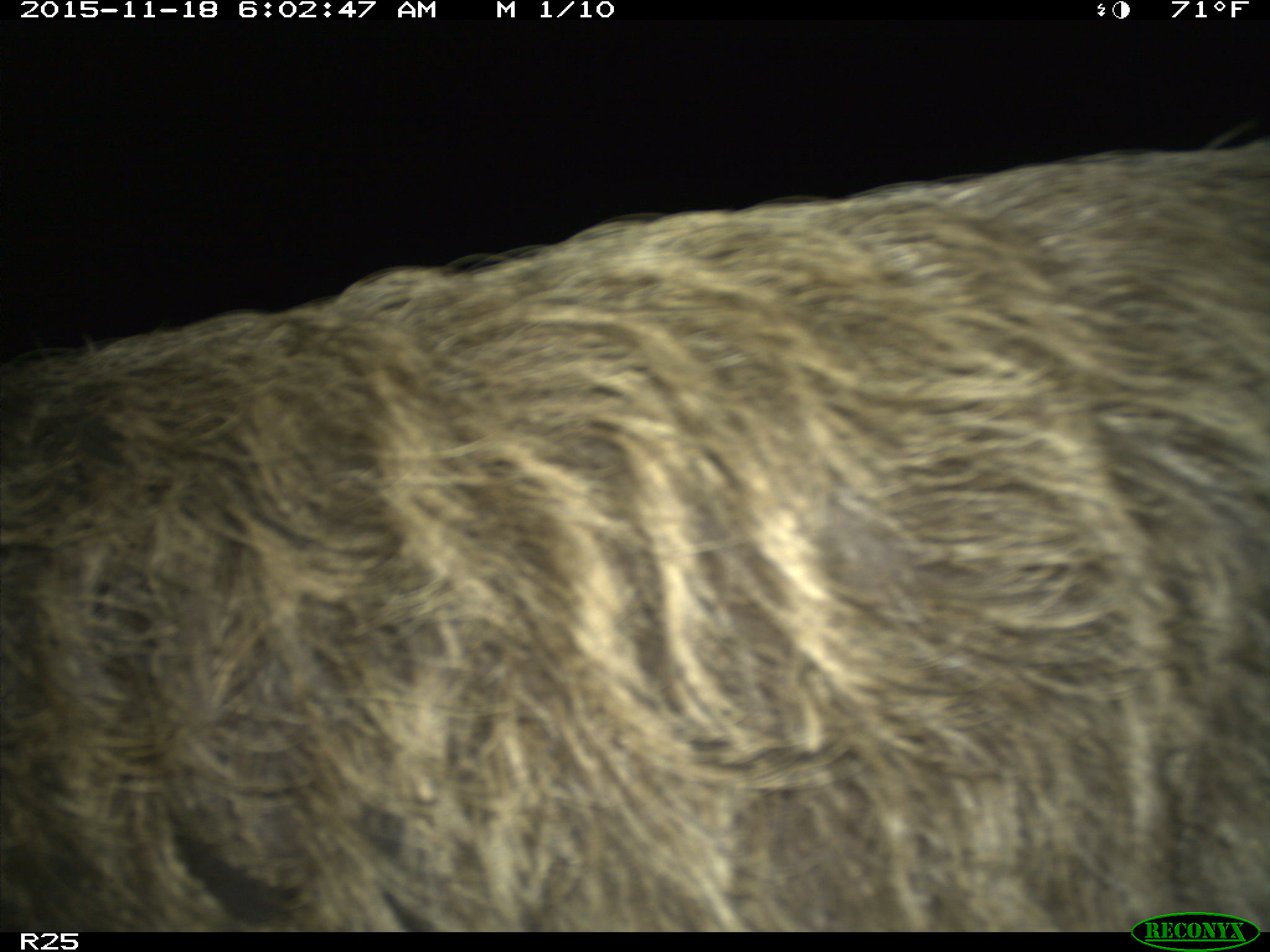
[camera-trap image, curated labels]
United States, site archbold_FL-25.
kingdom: Animalia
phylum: Chordata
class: Mammalia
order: Artiodactyla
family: Suidae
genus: Sus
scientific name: Sus scrofa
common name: wild boar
Sus scrofa (wild boar).